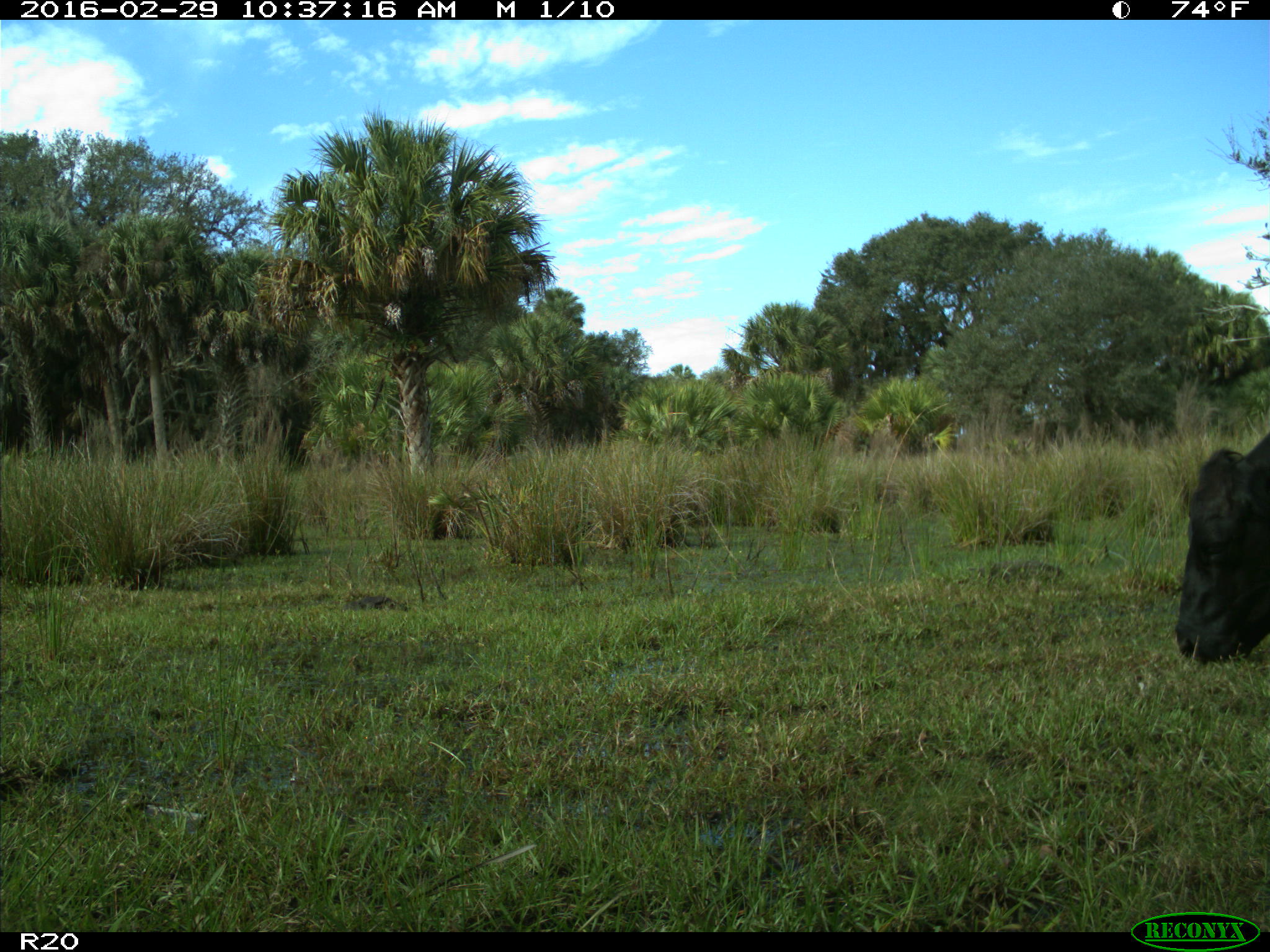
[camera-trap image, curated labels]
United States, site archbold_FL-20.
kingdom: Animalia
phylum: Chordata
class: Mammalia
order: Artiodactyla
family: Bovidae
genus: Bos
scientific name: Bos taurus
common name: domestic cow